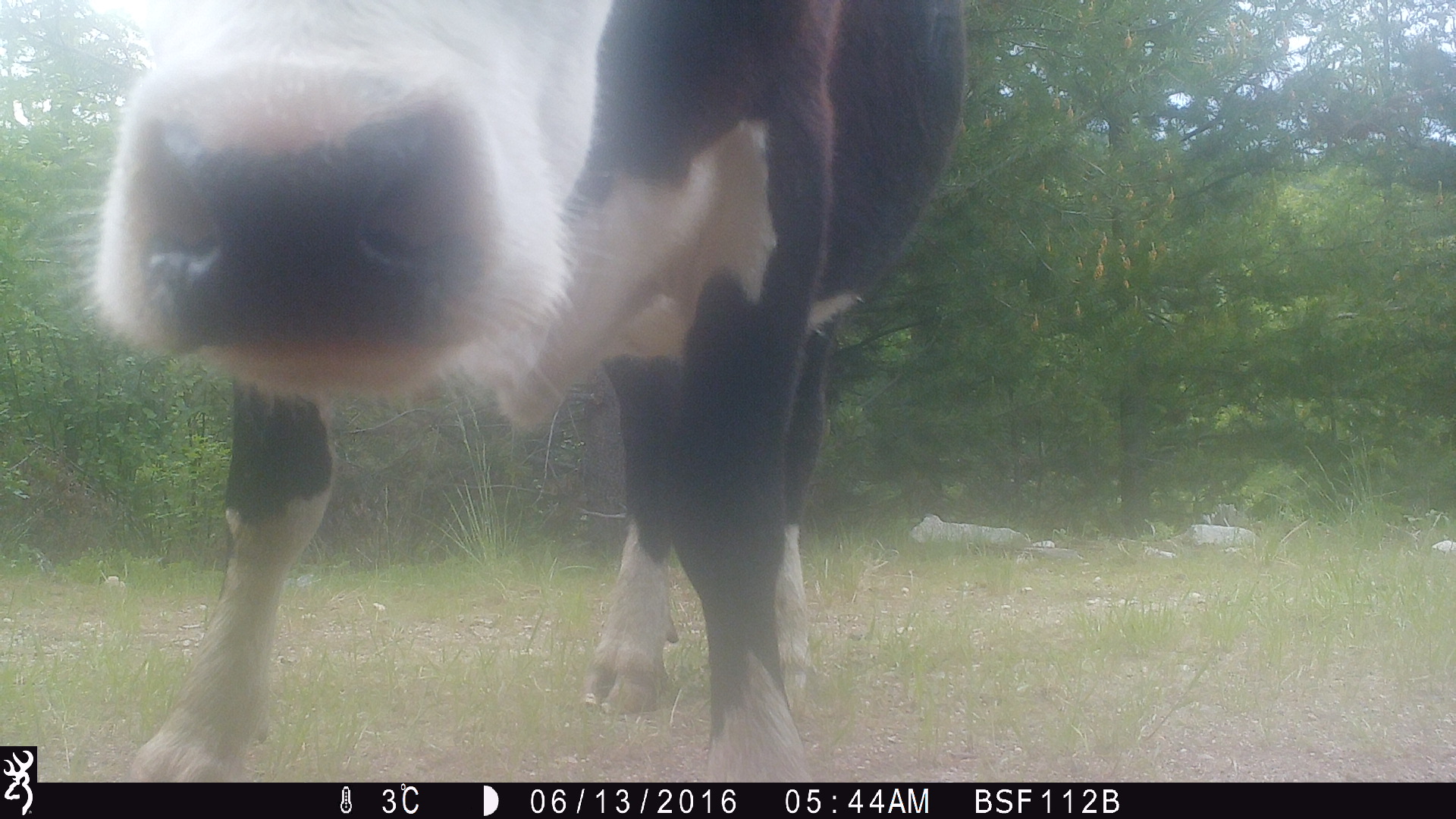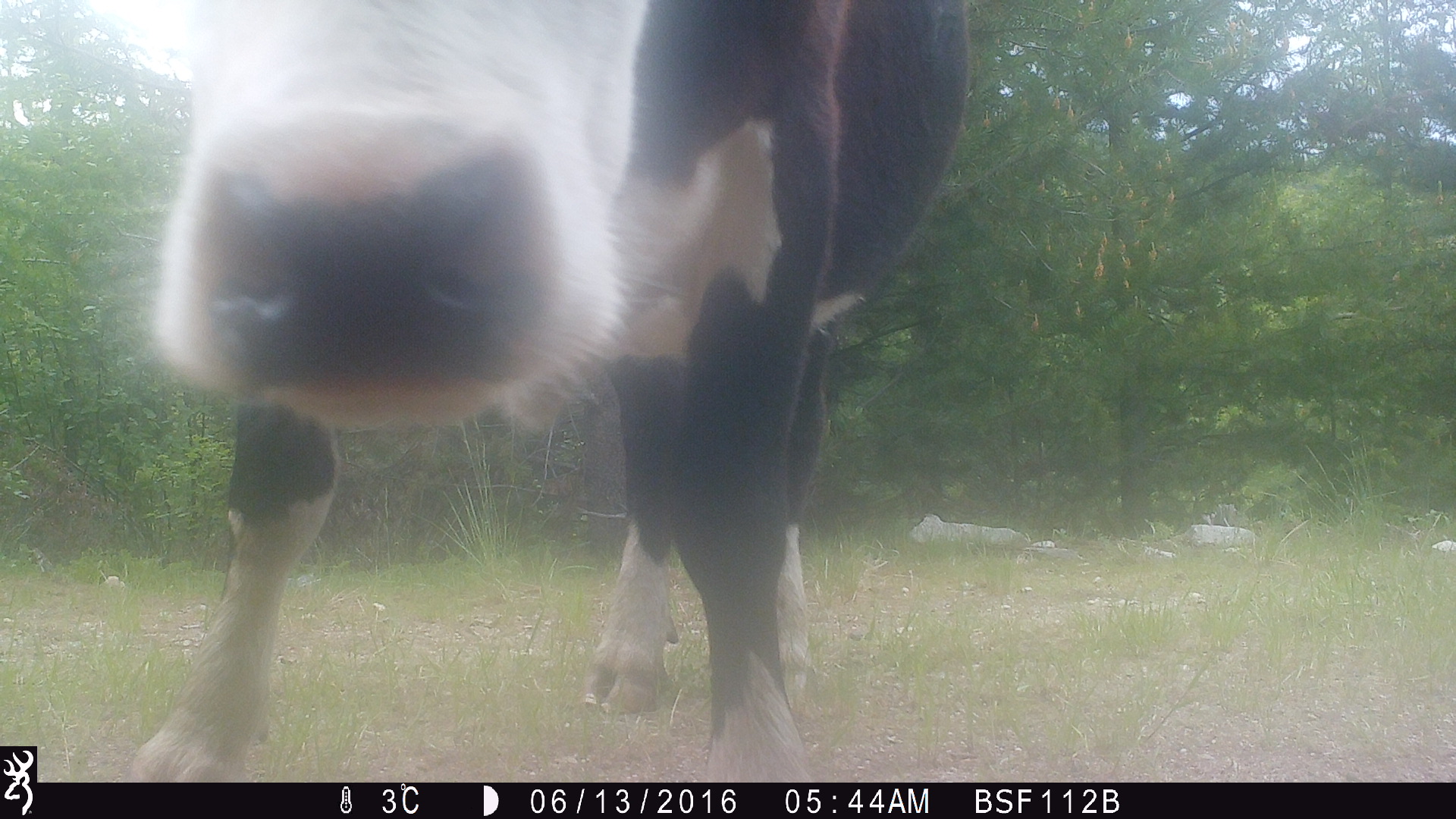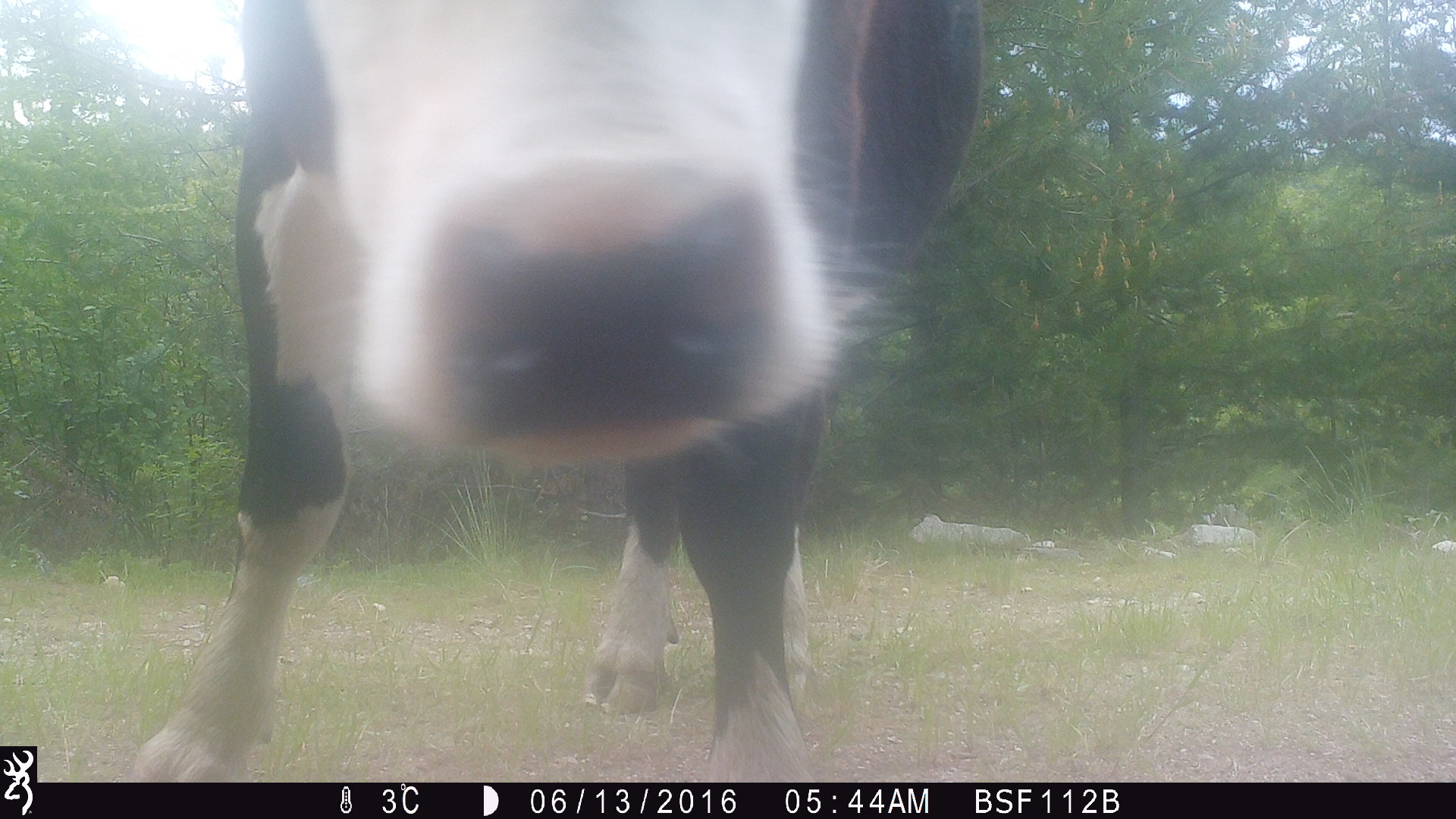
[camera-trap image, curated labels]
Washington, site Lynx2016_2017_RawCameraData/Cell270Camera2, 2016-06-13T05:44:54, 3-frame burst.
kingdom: Animalia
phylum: Chordata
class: Mammalia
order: Artiodactyla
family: Bovidae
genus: Bos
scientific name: Bos taurus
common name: domestic cattle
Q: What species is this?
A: Domestic cattle (Bos taurus).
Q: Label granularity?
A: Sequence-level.